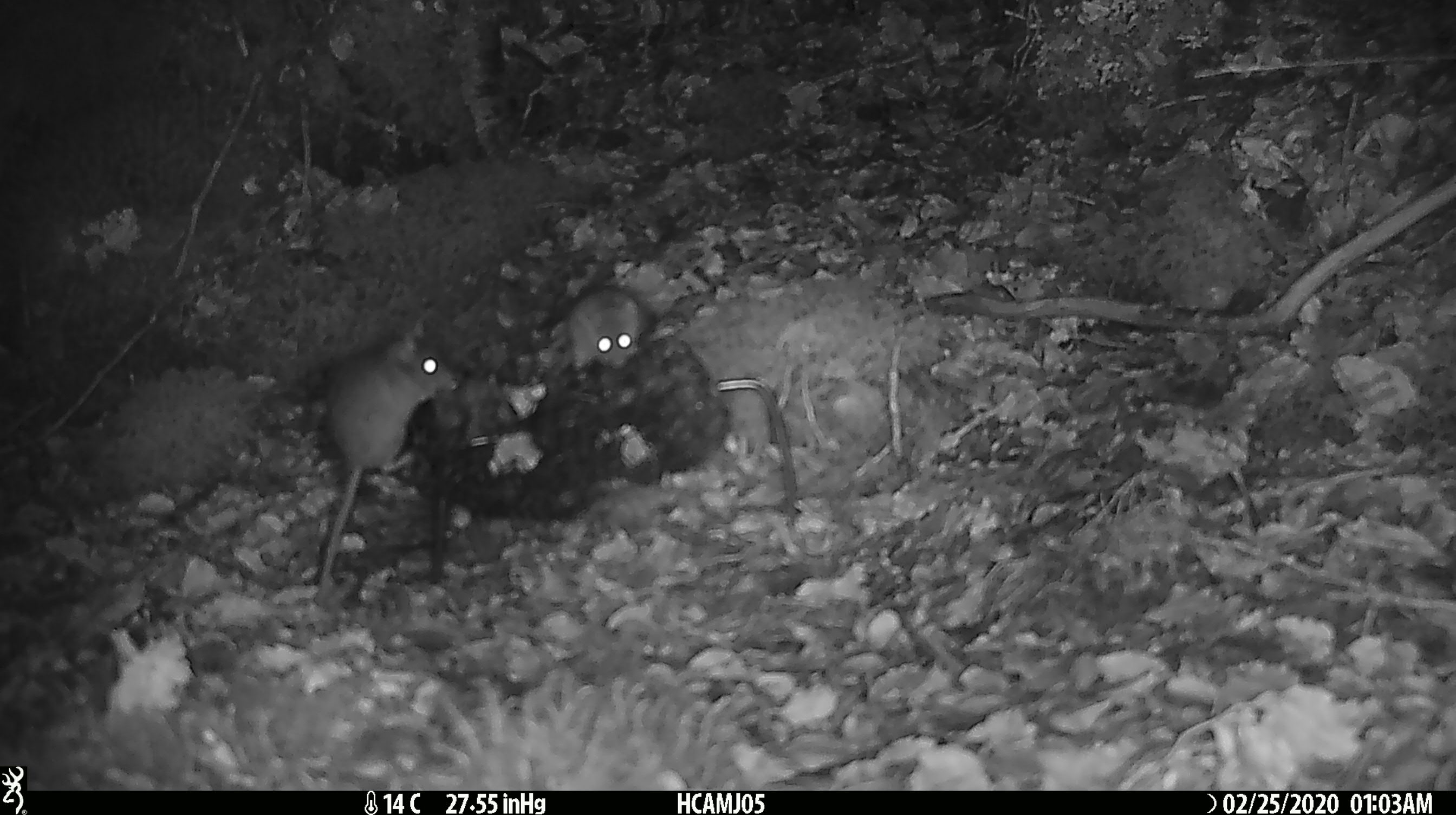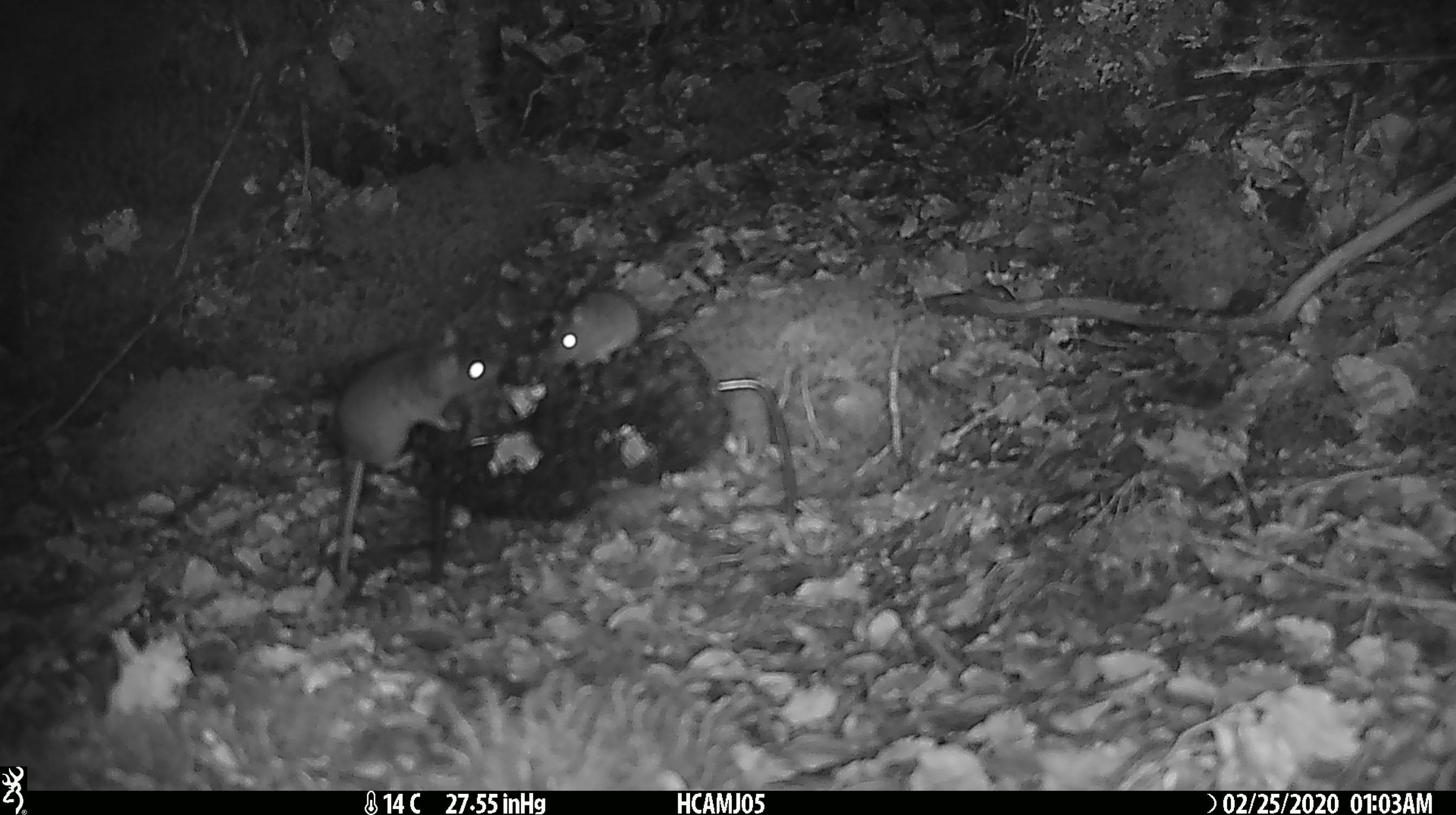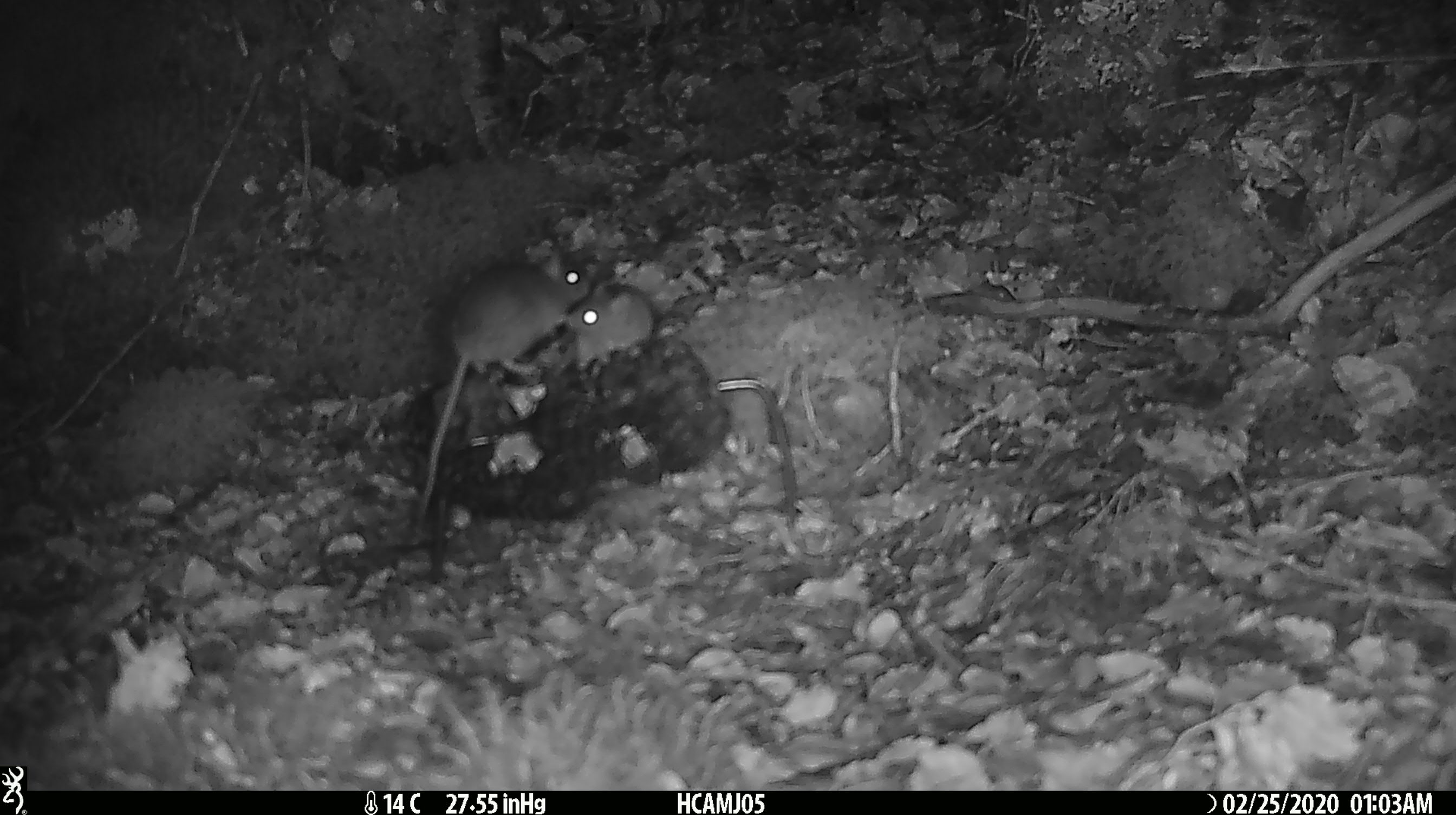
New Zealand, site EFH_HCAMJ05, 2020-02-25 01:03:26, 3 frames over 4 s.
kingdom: Animalia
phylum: Chordata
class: Mammalia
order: Rodentia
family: Muridae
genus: Mus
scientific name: Mus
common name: mouse